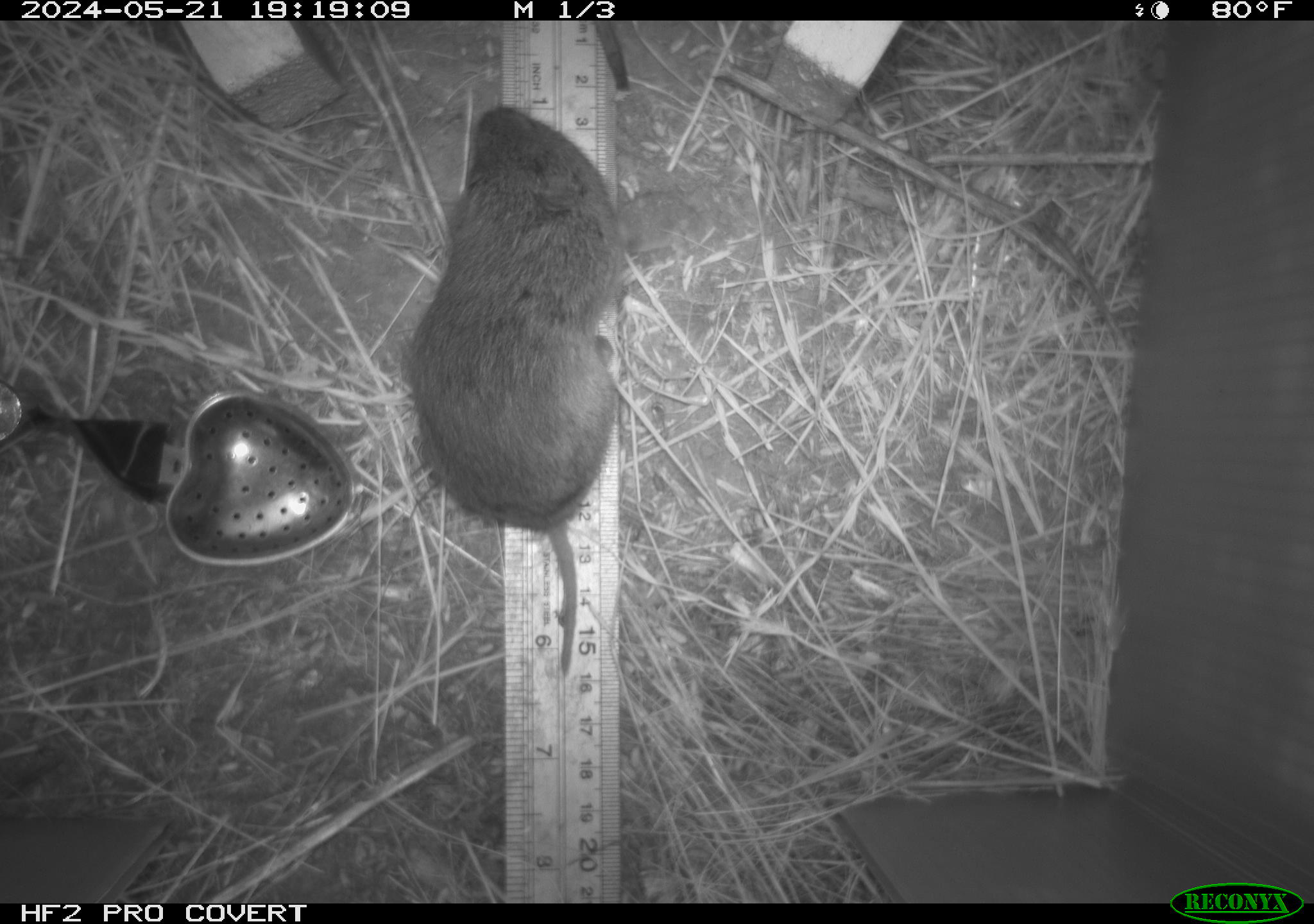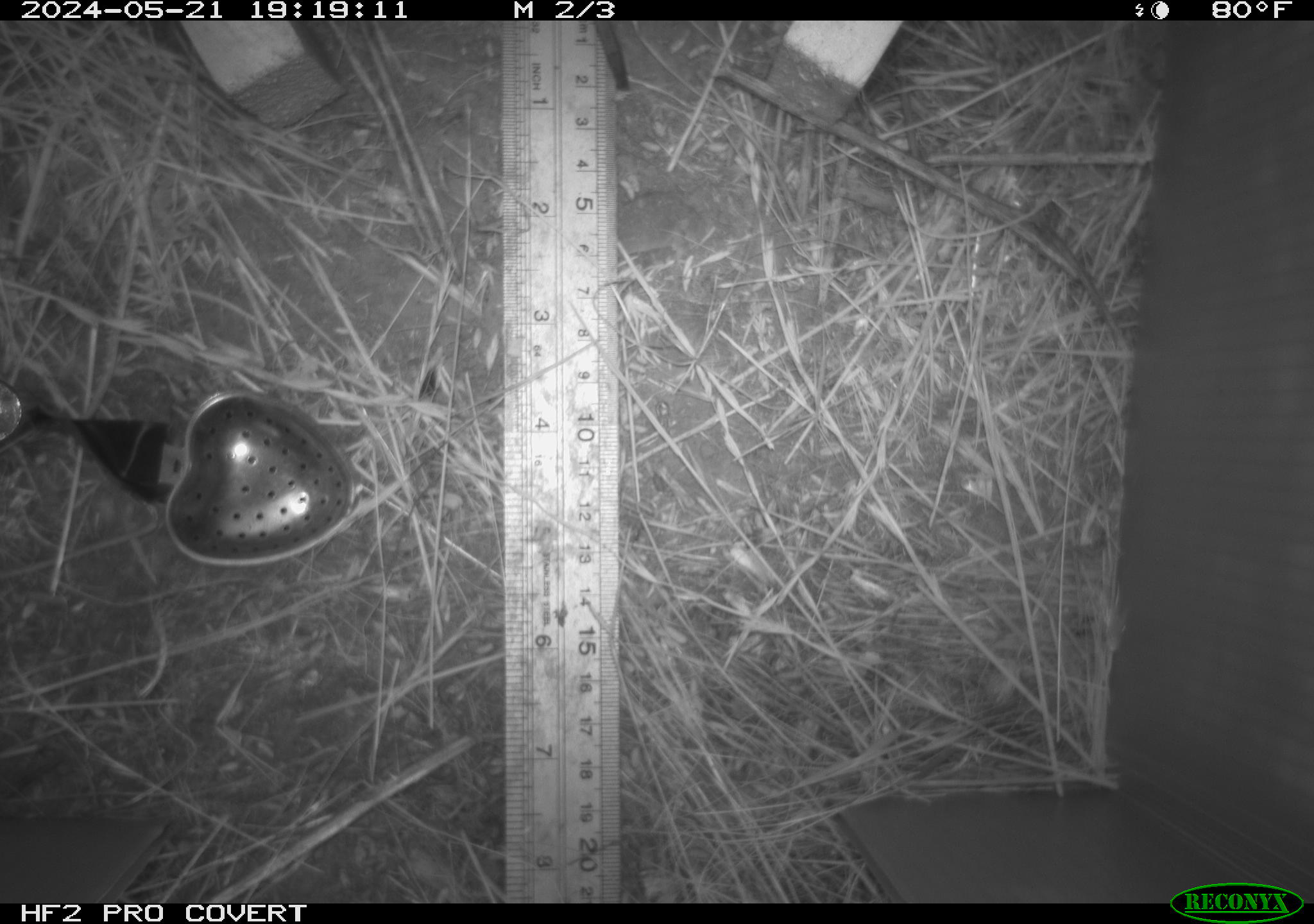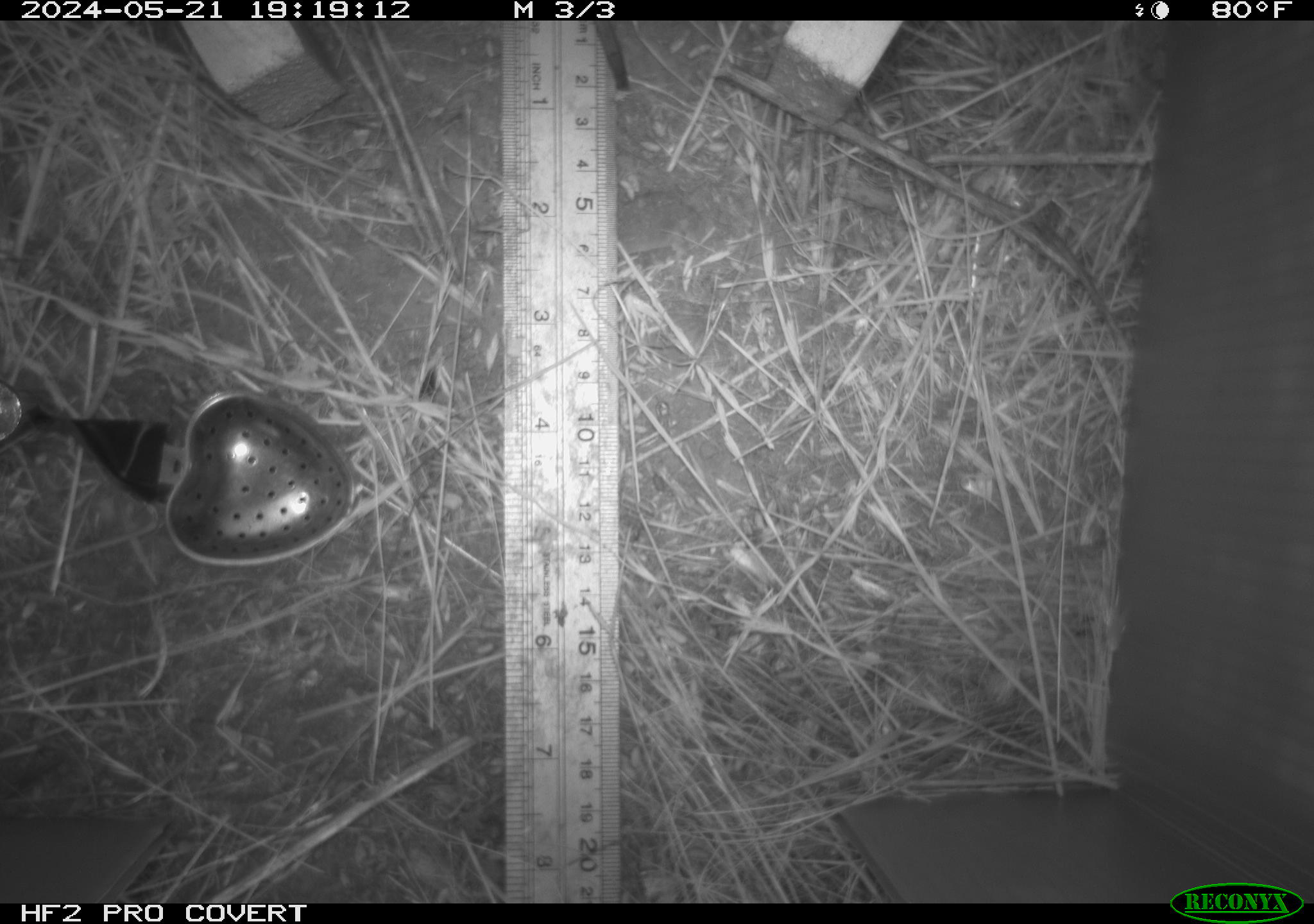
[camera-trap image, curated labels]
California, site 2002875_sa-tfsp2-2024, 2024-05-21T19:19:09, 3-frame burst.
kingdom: Animalia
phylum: Chordata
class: Mammalia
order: Rodentia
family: Cricetidae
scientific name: Arvicolinae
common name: voles, lemmings, and muskrats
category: arvicolinae subfamily